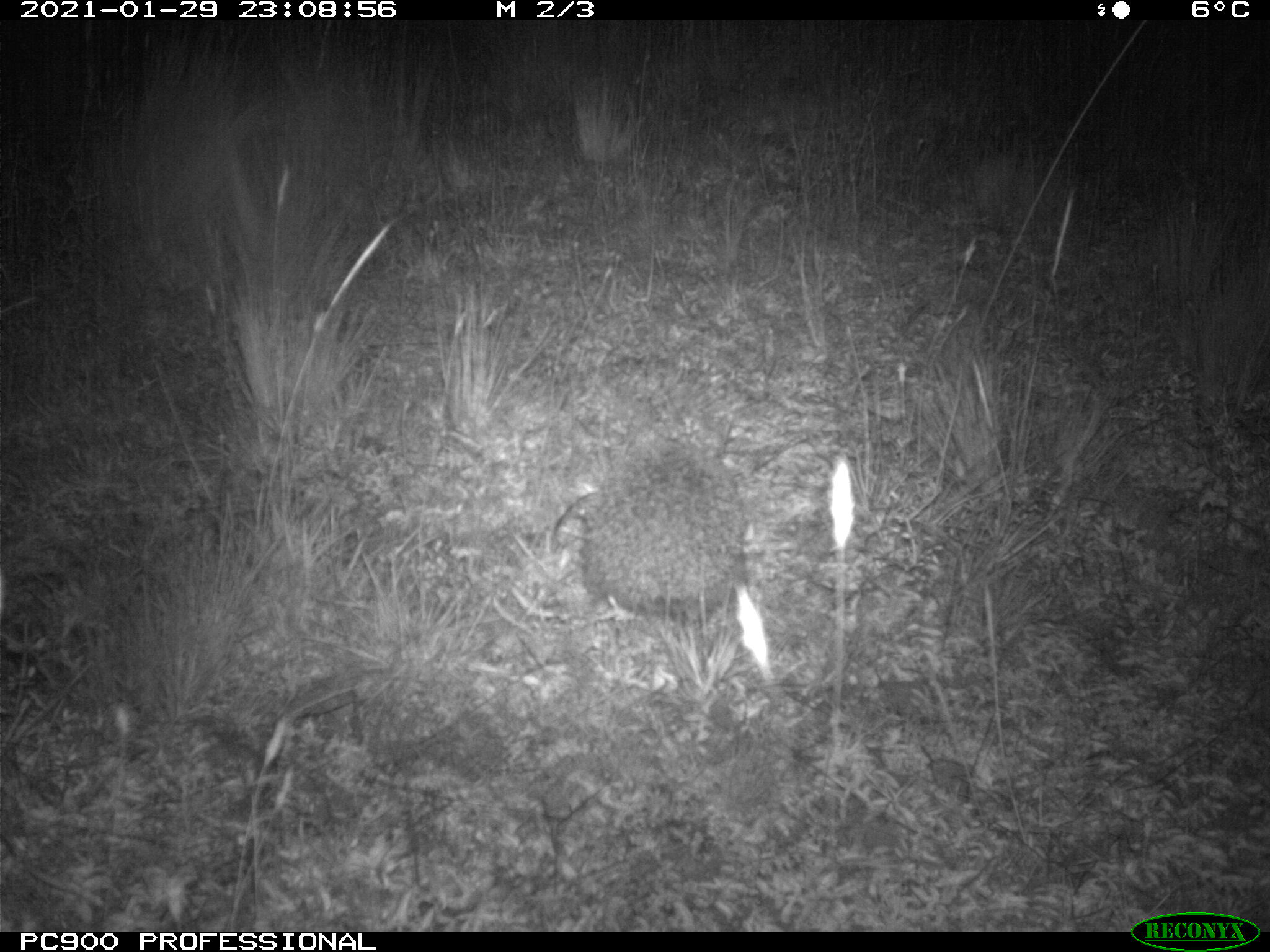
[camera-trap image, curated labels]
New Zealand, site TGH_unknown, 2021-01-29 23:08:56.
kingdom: Animalia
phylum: Chordata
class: Mammalia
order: Eulipotyphla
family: Erinaceidae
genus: Erinaceus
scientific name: Erinaceus europaeus europaeus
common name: european hedgehog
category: hedgehog